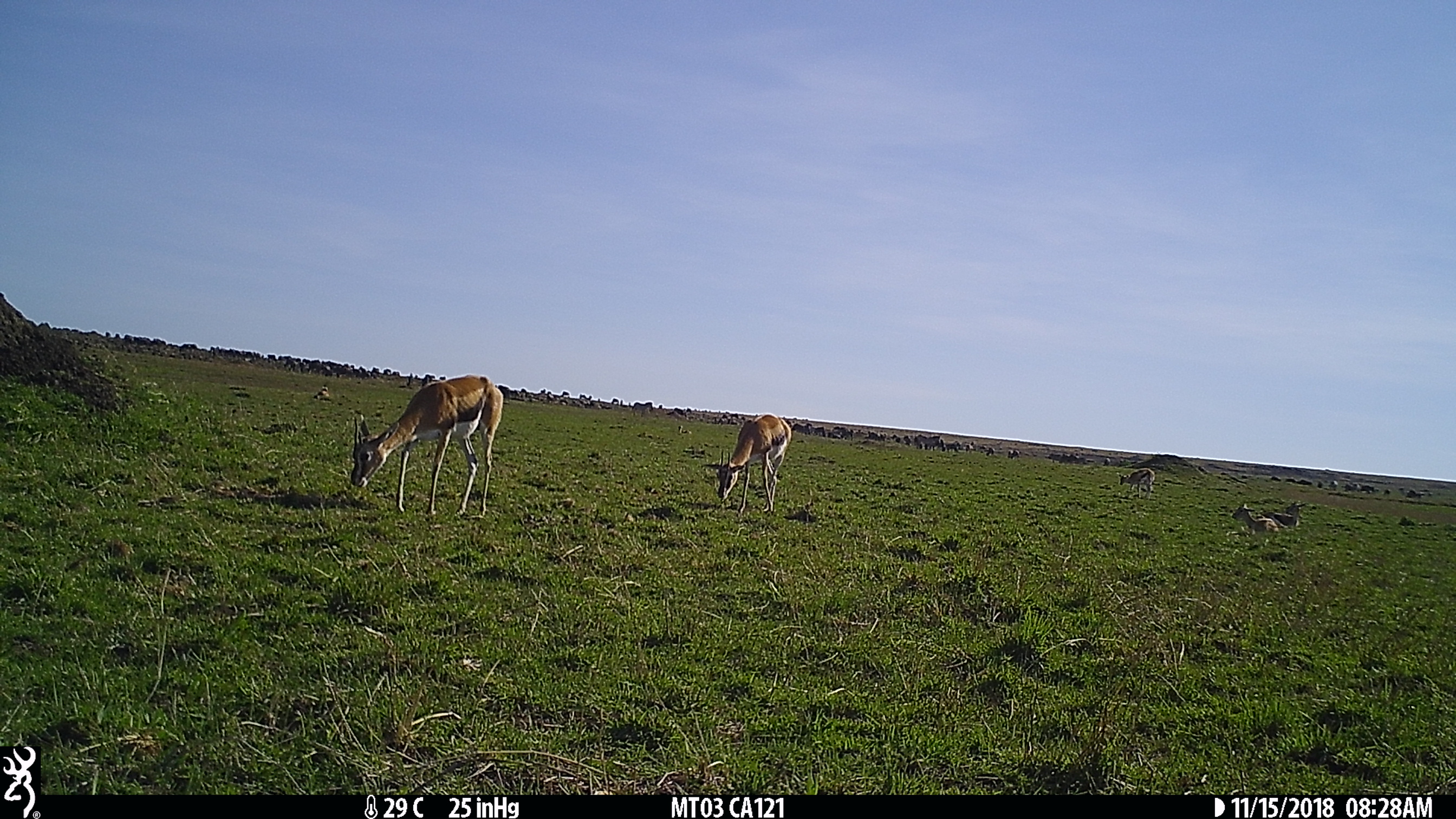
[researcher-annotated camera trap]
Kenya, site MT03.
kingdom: Animalia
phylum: Chordata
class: Mammalia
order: Artiodactyla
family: Bovidae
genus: Eudorcas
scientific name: Eudorcas thomsonii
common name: thomon's gazelle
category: gazelle thomsons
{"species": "gazelle thomsons (thomon's gazelle) (Eudorcas thomsonii)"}